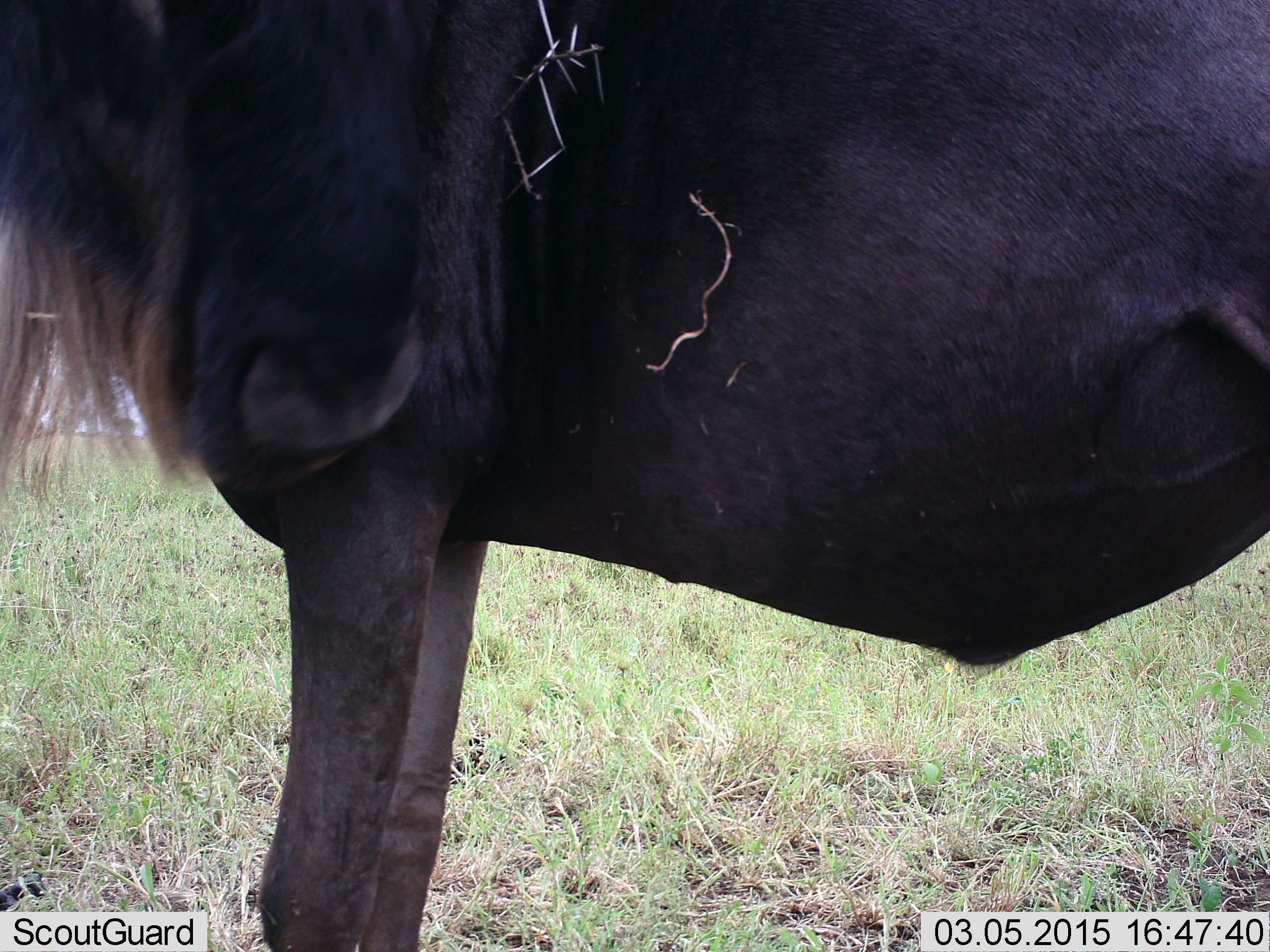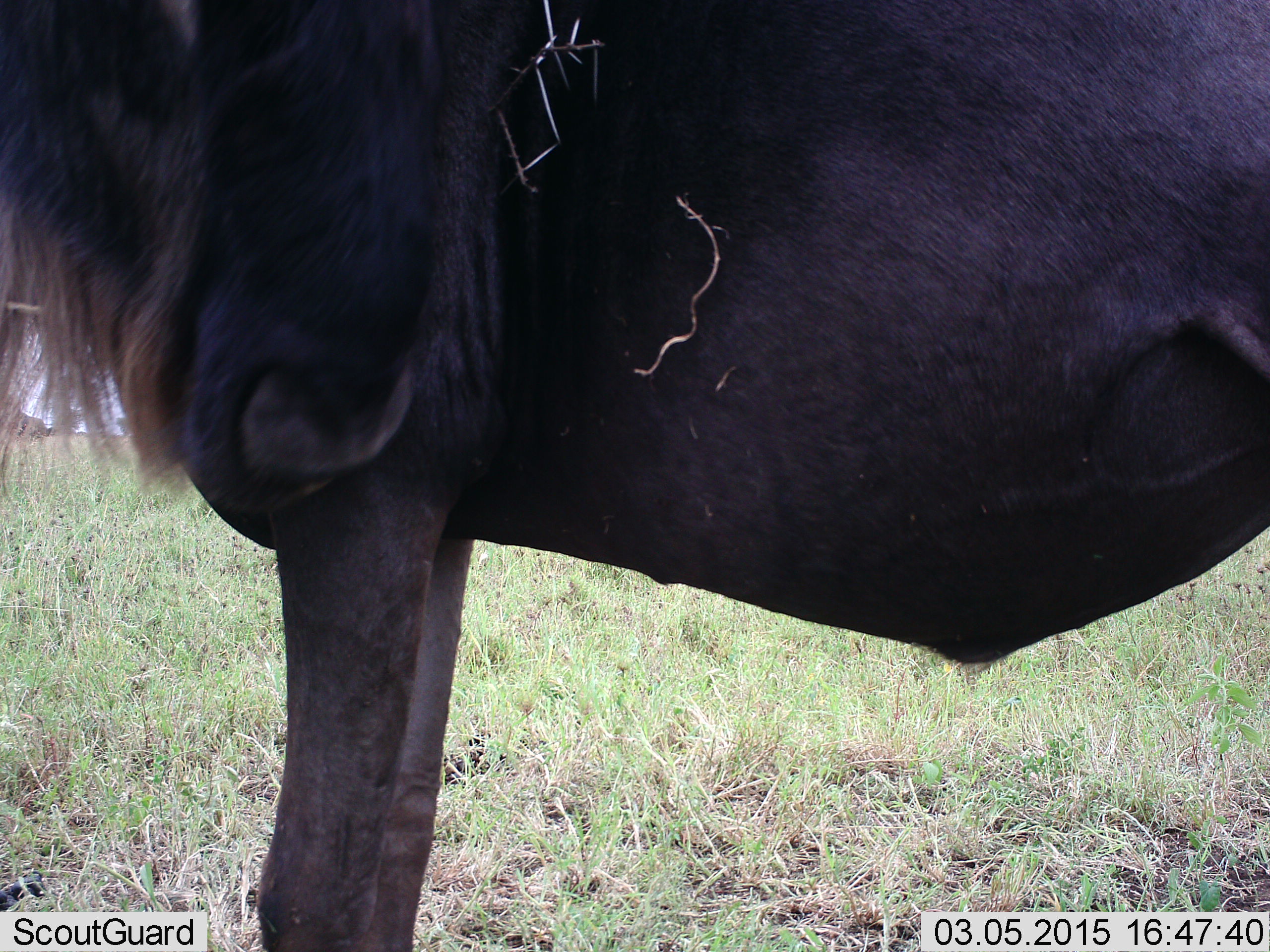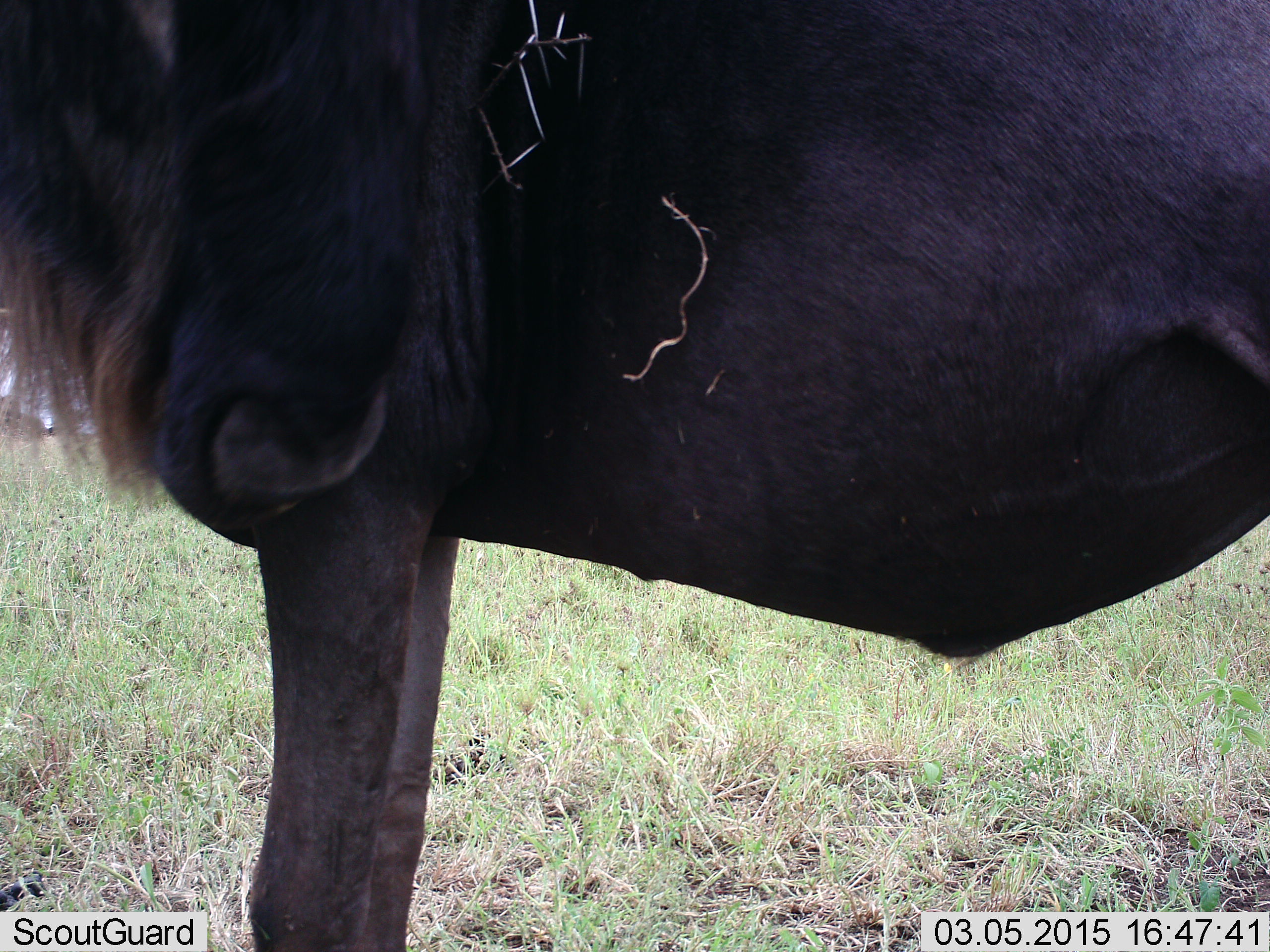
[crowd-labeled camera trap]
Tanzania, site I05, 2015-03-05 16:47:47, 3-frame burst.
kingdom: Animalia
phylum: Chordata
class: Mammalia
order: Artiodactyla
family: Bovidae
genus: Connochaetes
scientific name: Connochaetes taurinus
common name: blue wildebeest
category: wildebeest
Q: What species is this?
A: Wildebeest (blue wildebeest) (Connochaetes taurinus).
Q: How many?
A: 1.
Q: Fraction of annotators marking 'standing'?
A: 100%.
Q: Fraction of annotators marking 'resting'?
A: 0%.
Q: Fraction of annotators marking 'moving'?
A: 0%.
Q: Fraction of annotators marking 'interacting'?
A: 0%.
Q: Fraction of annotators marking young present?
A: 0%.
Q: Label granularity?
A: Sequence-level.